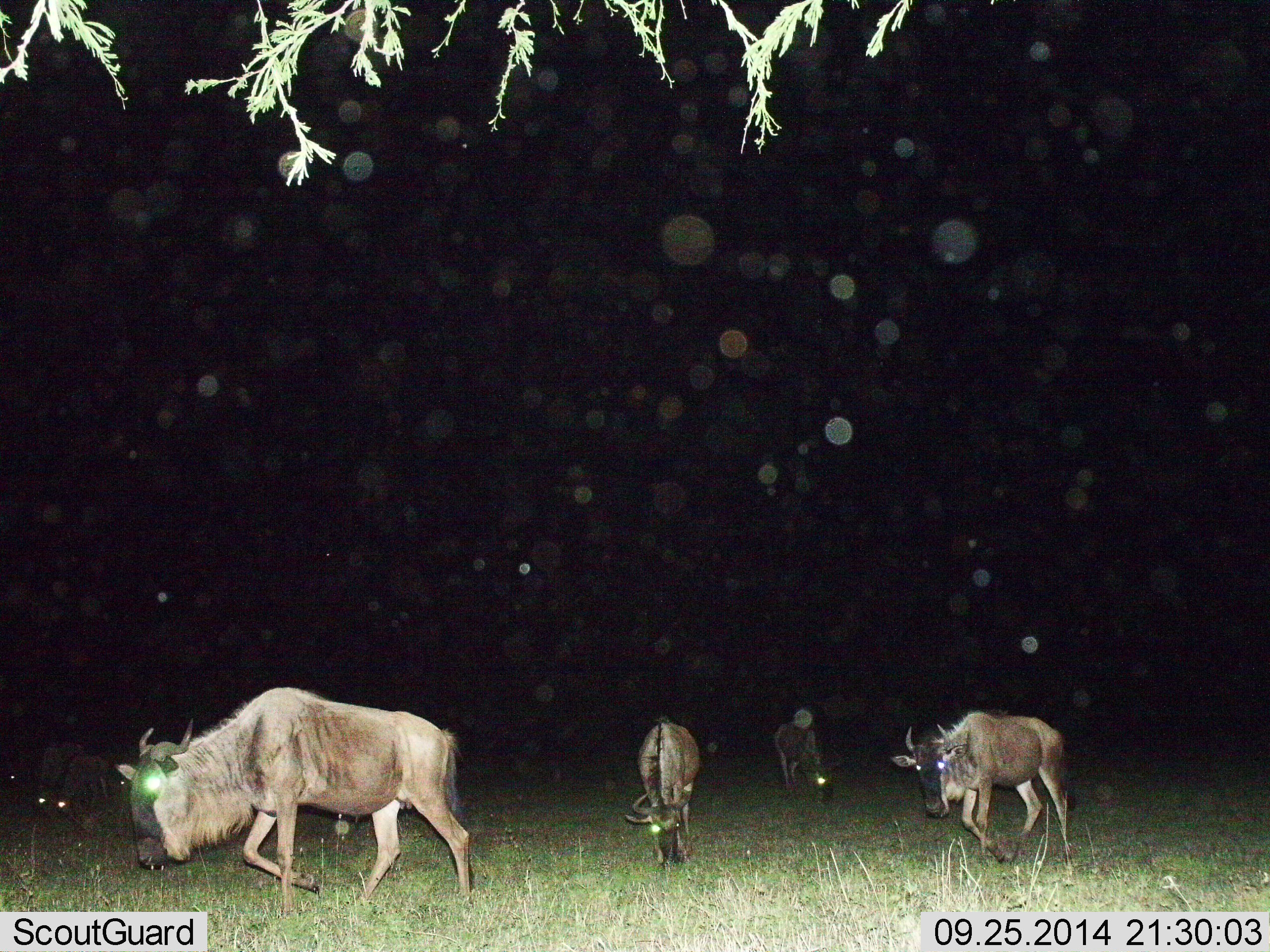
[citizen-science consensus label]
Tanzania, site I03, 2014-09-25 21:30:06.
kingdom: Animalia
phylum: Chordata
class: Mammalia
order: Artiodactyla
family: Bovidae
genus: Connochaetes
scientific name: Connochaetes taurinus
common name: blue wildebeest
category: wildebeest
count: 5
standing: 10%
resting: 0%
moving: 90%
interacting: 0%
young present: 0%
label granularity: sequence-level